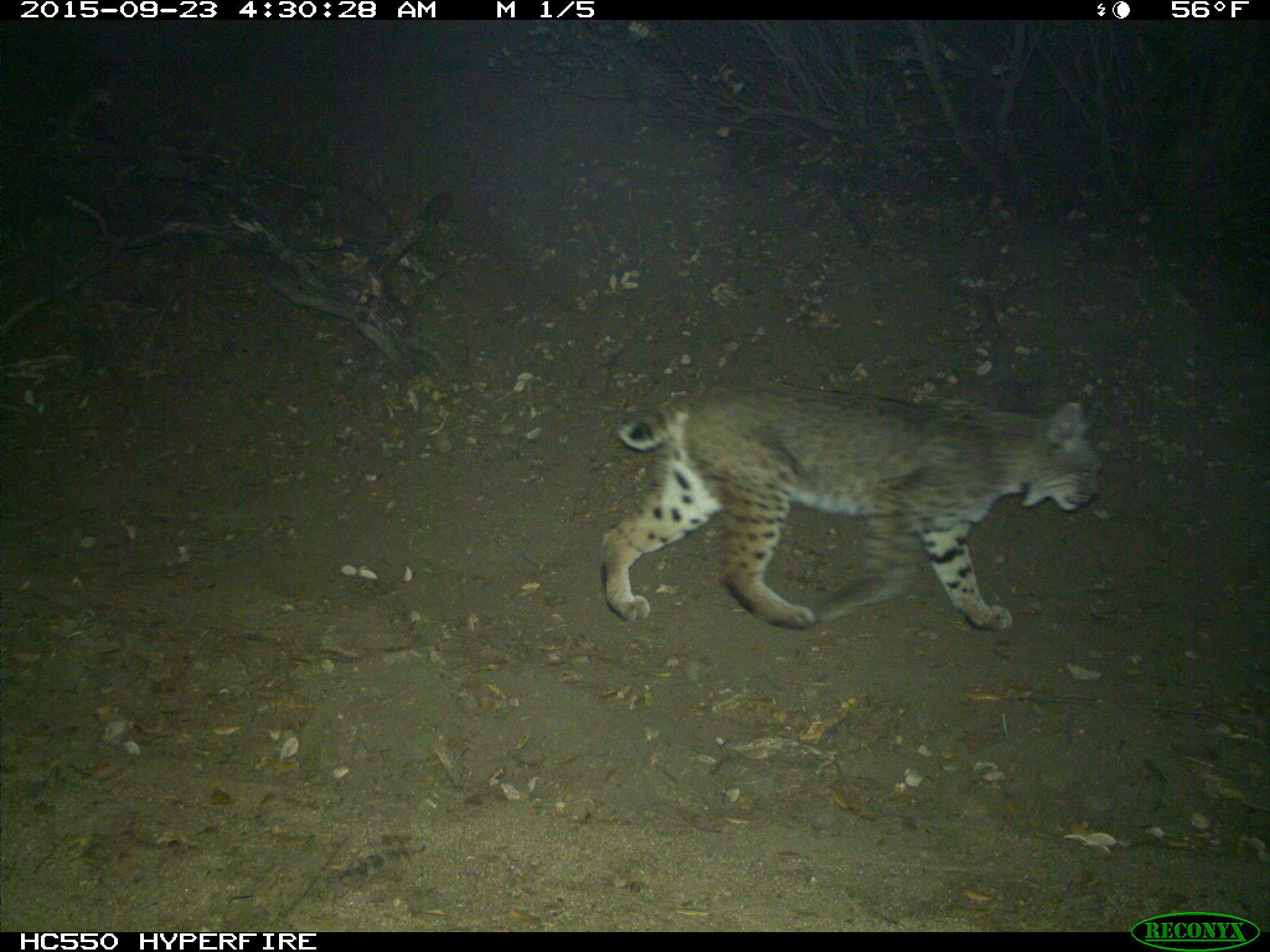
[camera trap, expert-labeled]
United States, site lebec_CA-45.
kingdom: Animalia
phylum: Chordata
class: Mammalia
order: Carnivora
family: Felidae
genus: Lynx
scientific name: Lynx rufus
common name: bobcat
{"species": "Lynx rufus (bobcat)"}